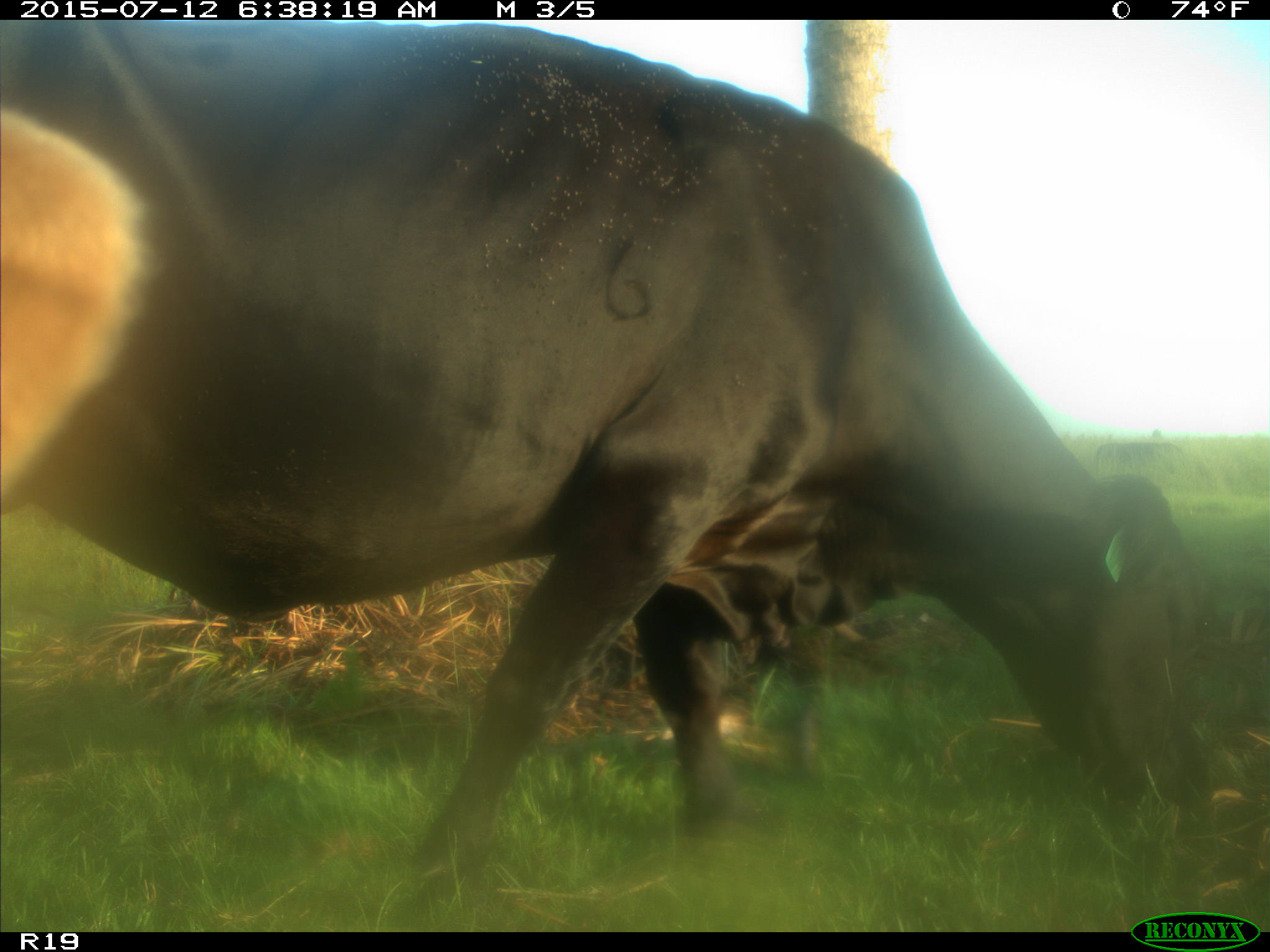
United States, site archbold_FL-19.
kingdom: Animalia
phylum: Chordata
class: Mammalia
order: Artiodactyla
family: Bovidae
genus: Bos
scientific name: Bos taurus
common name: domestic cow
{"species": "Bos taurus (domestic cow)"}